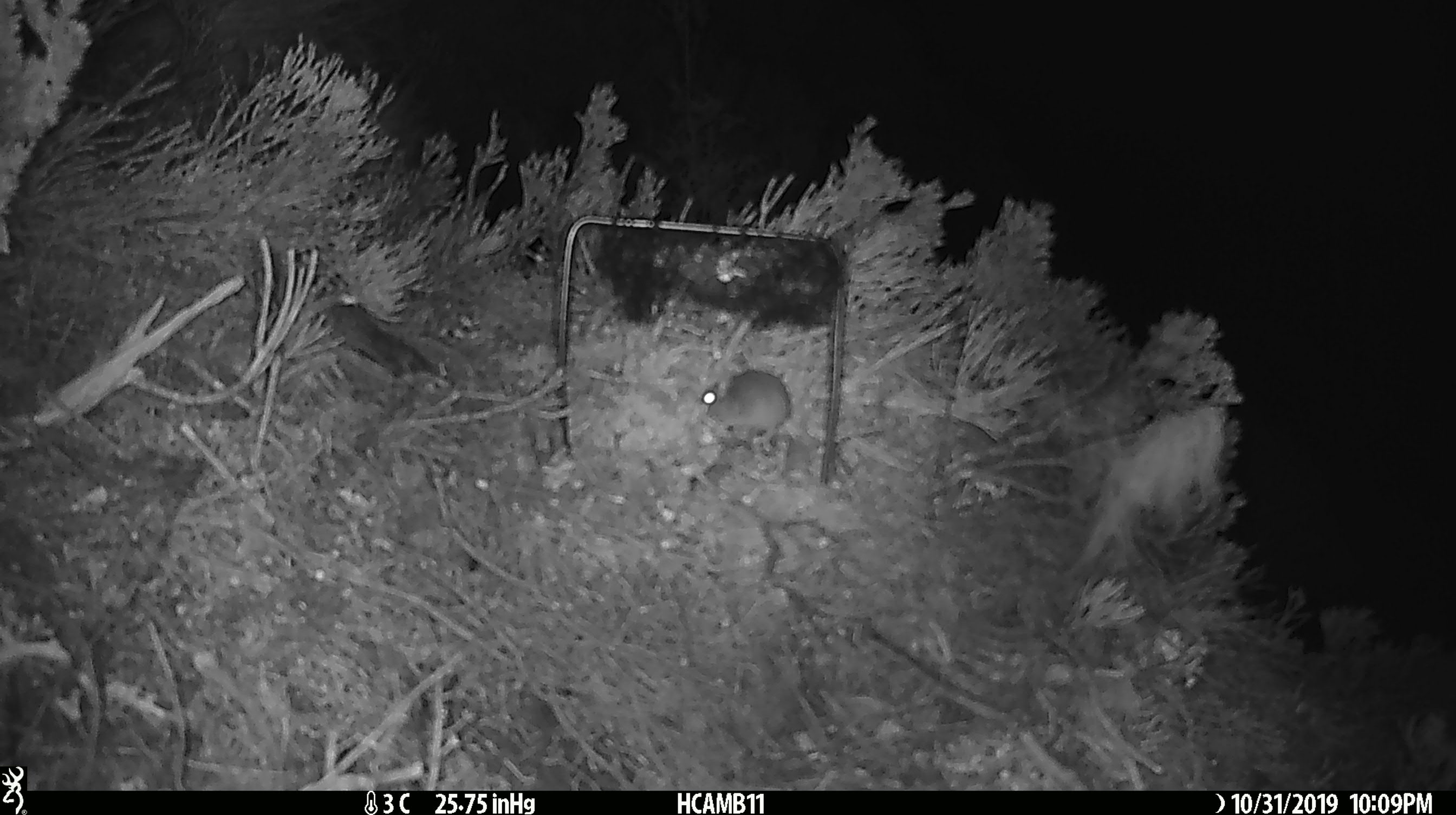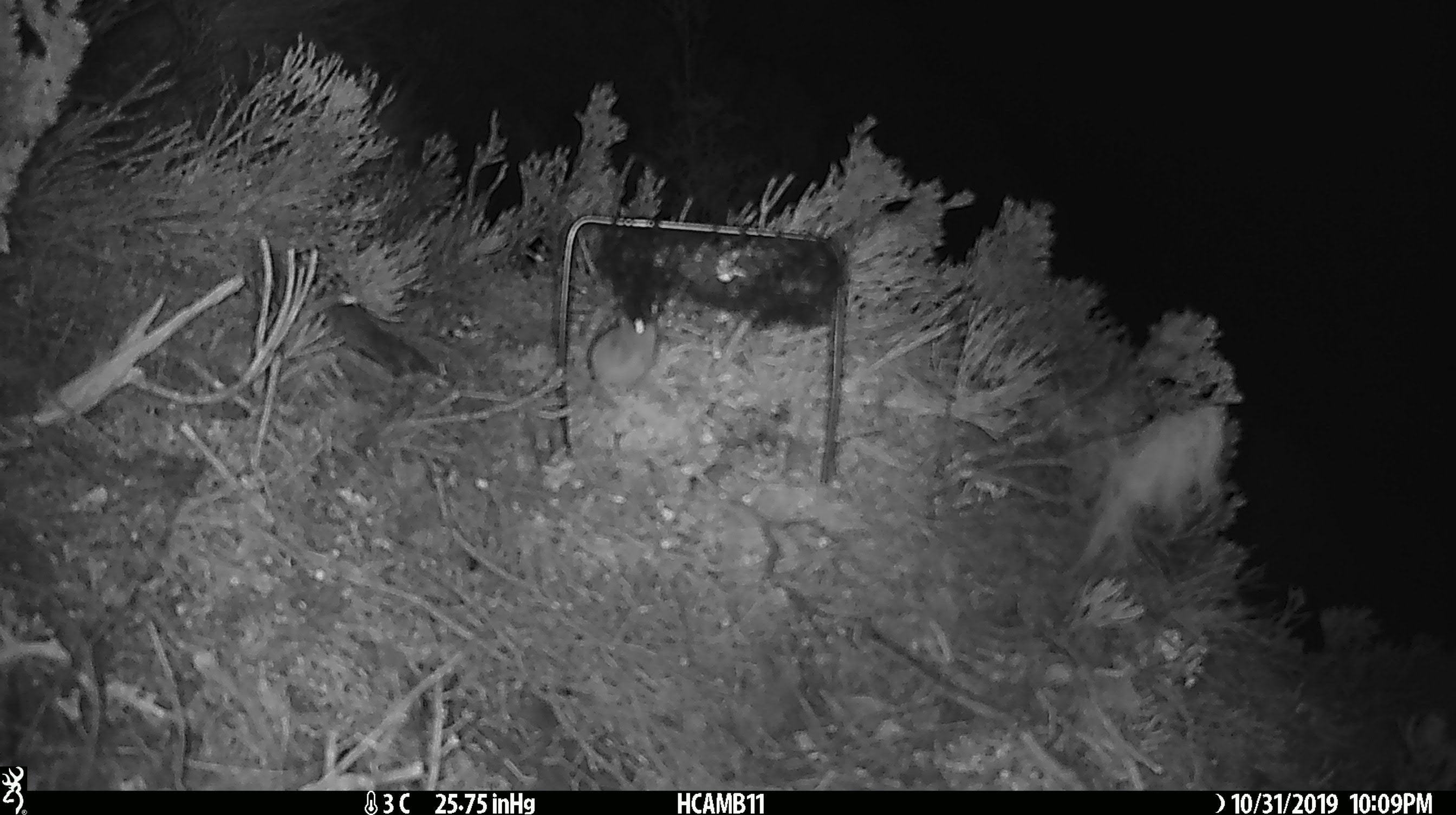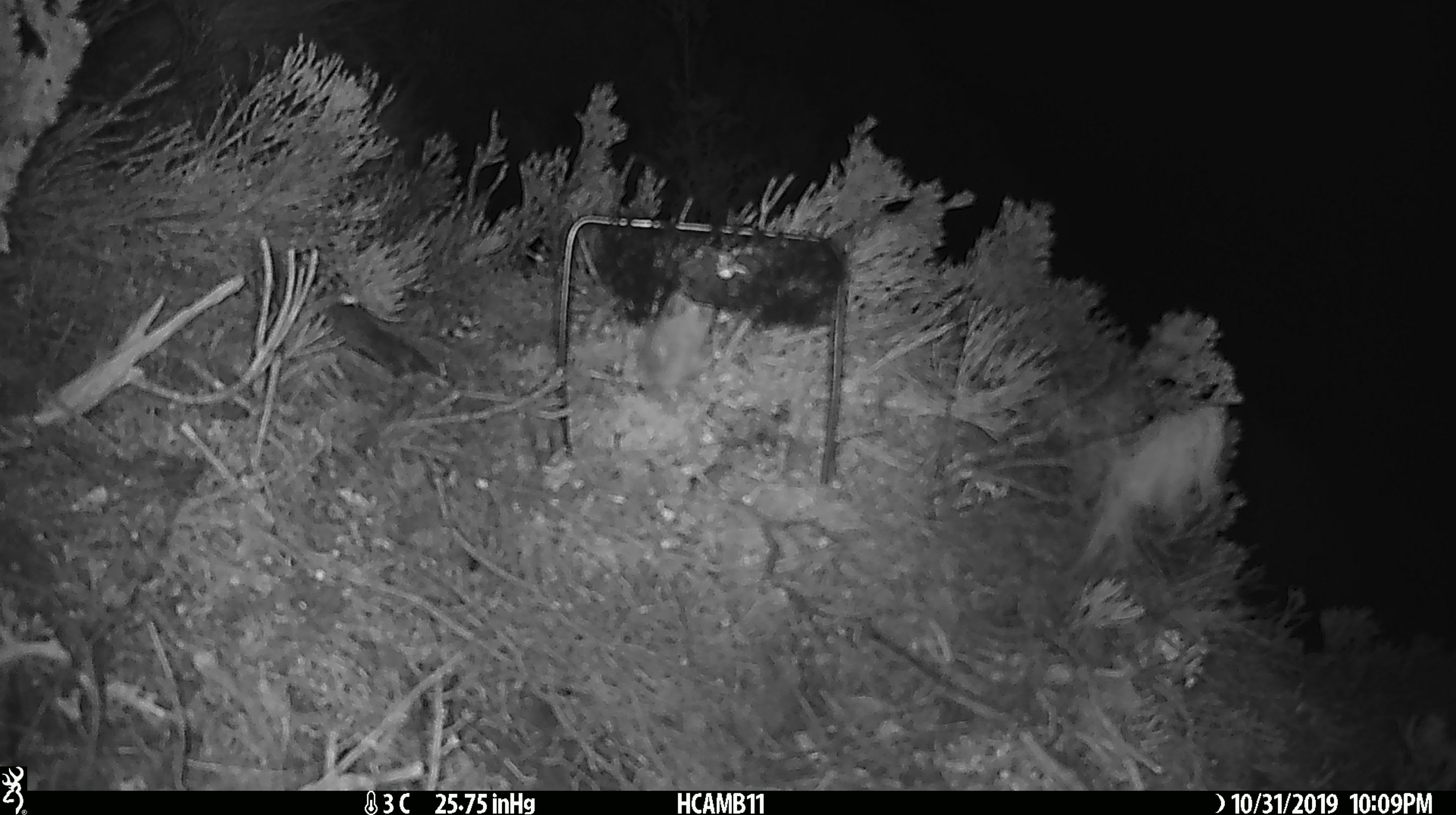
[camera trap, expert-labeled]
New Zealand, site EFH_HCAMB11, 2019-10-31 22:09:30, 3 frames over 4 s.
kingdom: Animalia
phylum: Chordata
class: Mammalia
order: Rodentia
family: Muridae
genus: Mus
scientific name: Mus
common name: mouse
Mouse (Mus).